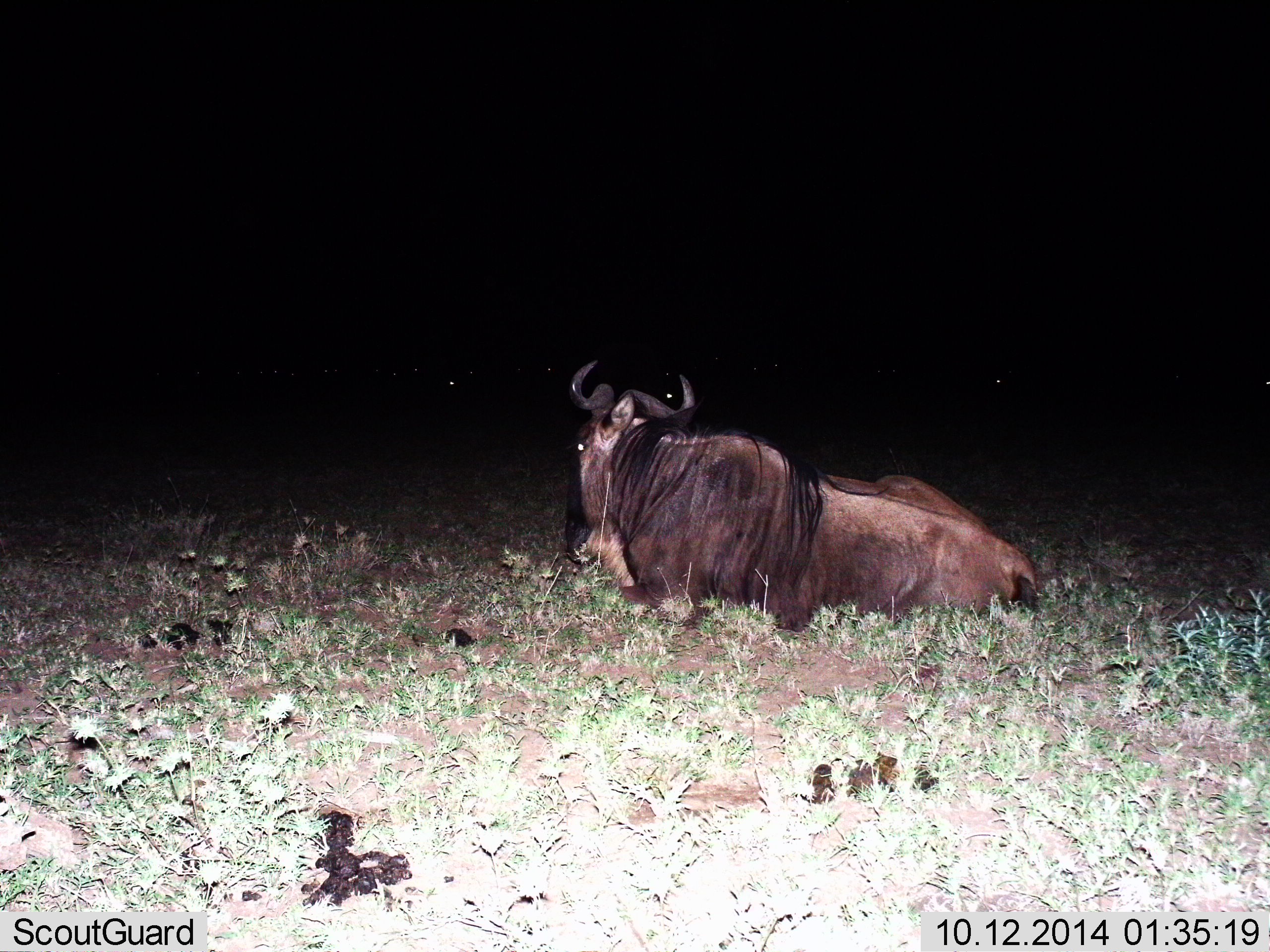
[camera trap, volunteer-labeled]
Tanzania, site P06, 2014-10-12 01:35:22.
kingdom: Animalia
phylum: Chordata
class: Mammalia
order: Artiodactyla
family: Bovidae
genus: Connochaetes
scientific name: Connochaetes taurinus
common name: blue wildebeest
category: wildebeest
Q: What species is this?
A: Wildebeest (blue wildebeest) (Connochaetes taurinus).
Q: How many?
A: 1.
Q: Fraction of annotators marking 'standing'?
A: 10%.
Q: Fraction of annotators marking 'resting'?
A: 100%.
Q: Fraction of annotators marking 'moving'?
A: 0%.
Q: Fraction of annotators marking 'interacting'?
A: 0%.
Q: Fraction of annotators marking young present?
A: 0%.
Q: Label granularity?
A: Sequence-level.